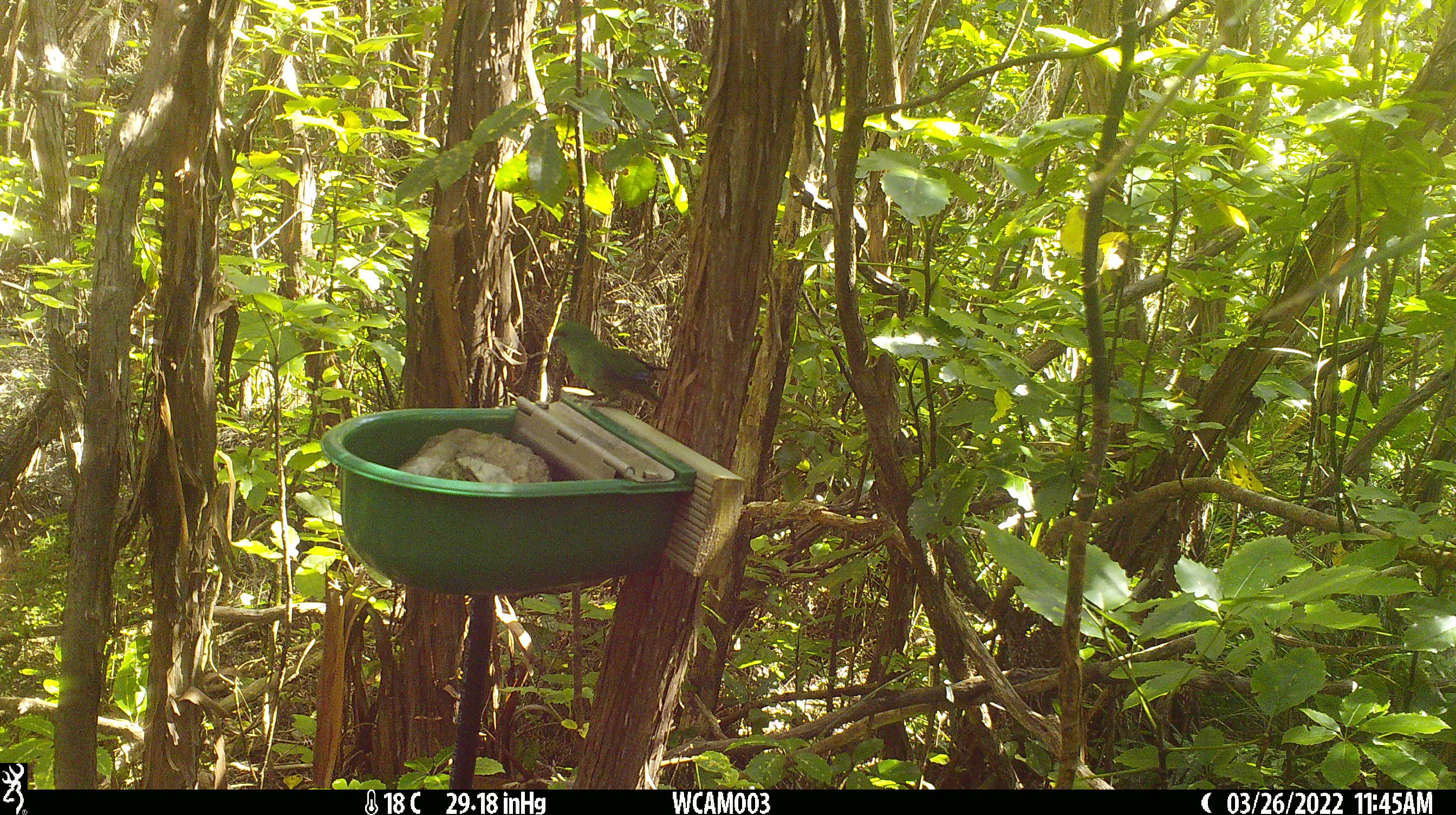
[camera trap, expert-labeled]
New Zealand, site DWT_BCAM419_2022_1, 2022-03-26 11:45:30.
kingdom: Animalia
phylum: Chordata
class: Aves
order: Psittaciformes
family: Psittaculidae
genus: Cyanoramphus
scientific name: Cyanoramphus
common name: parakeet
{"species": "parakeet (Cyanoramphus)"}